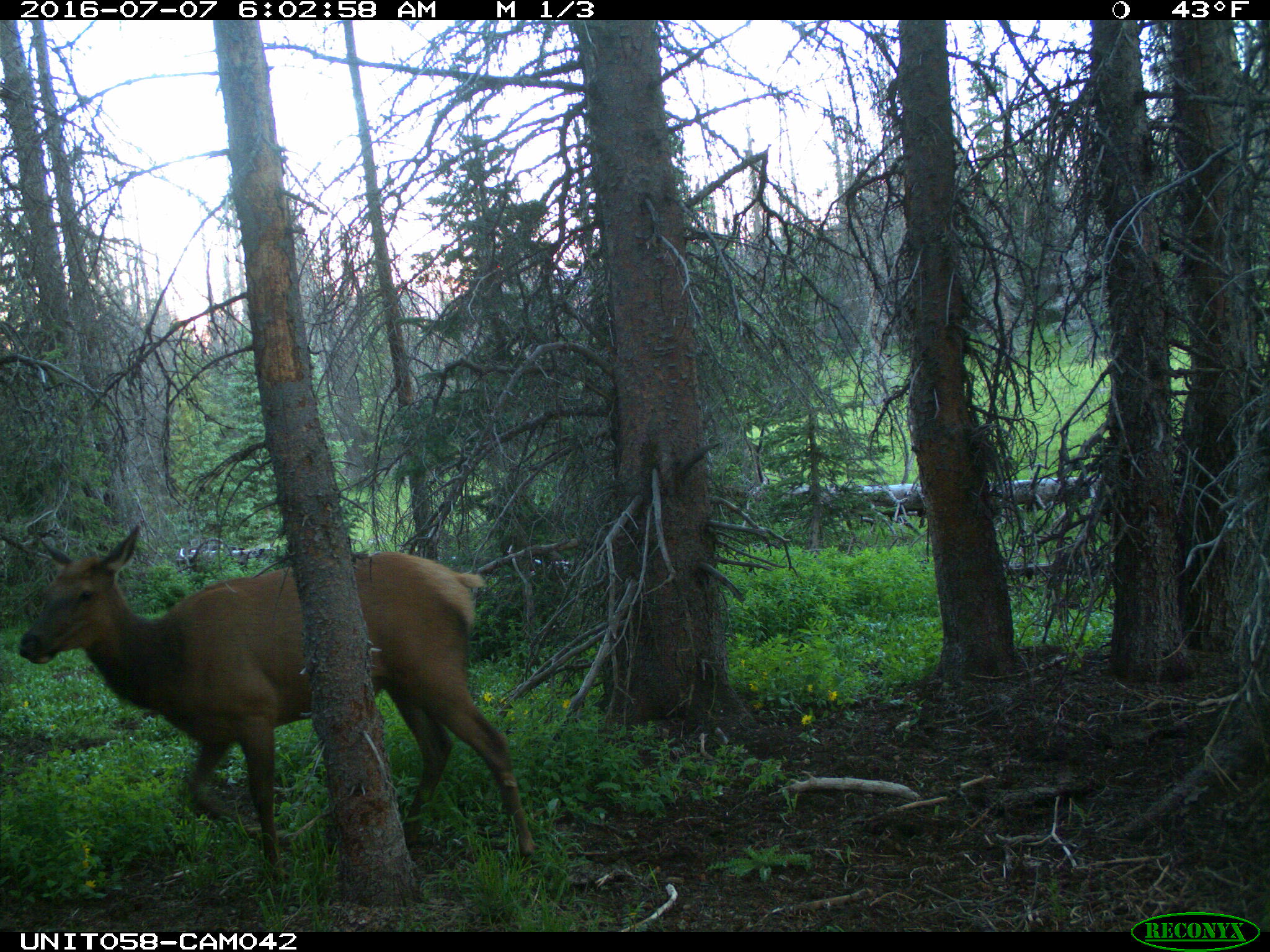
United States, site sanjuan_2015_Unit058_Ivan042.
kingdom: Animalia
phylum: Chordata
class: Mammalia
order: Artiodactyla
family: Cervidae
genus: Cervus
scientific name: Cervus elaphus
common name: red deer